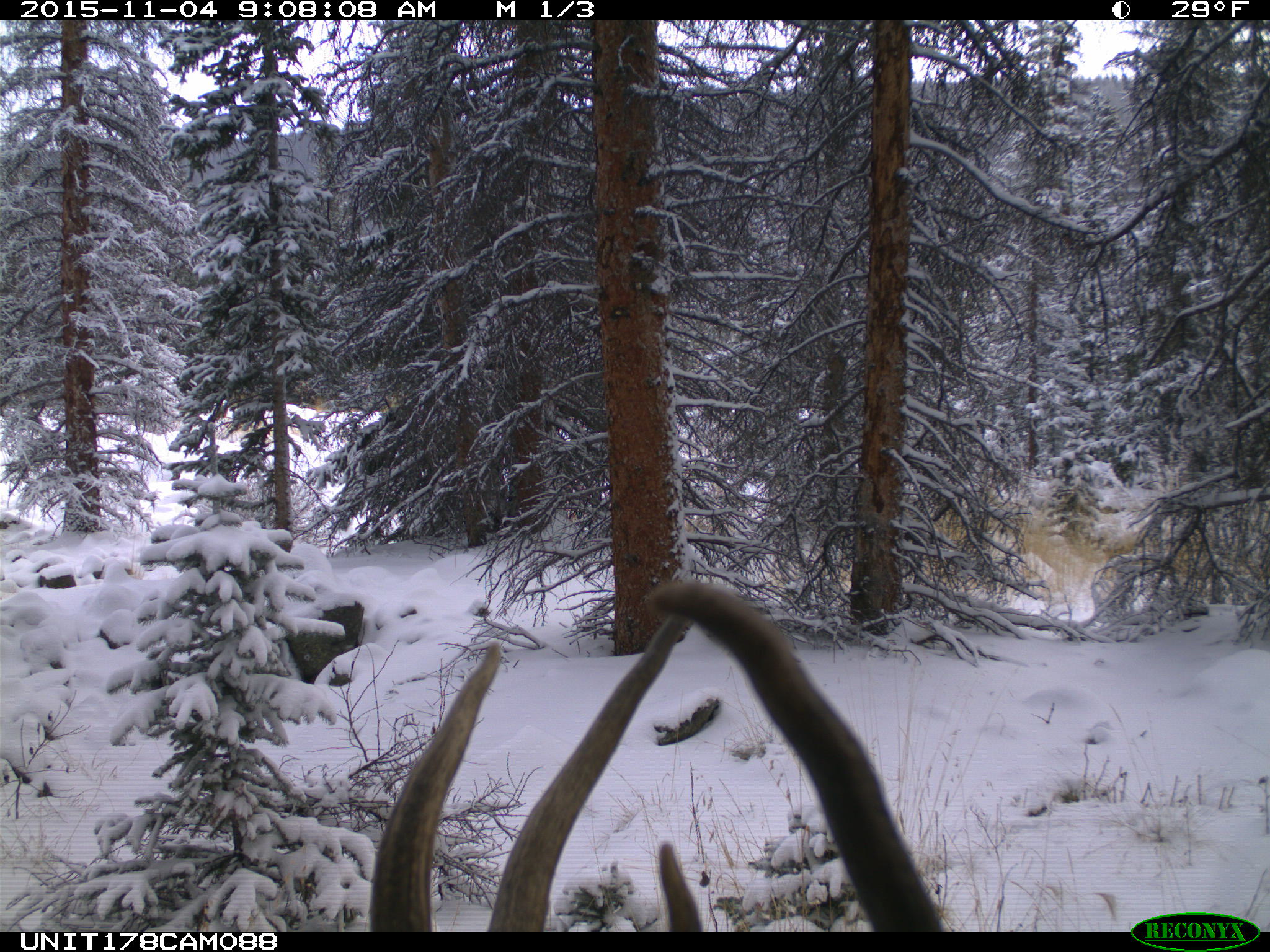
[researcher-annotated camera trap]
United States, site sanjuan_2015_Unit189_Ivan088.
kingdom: Animalia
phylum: Chordata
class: Mammalia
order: Artiodactyla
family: Cervidae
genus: Cervus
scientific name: Cervus elaphus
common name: red deer